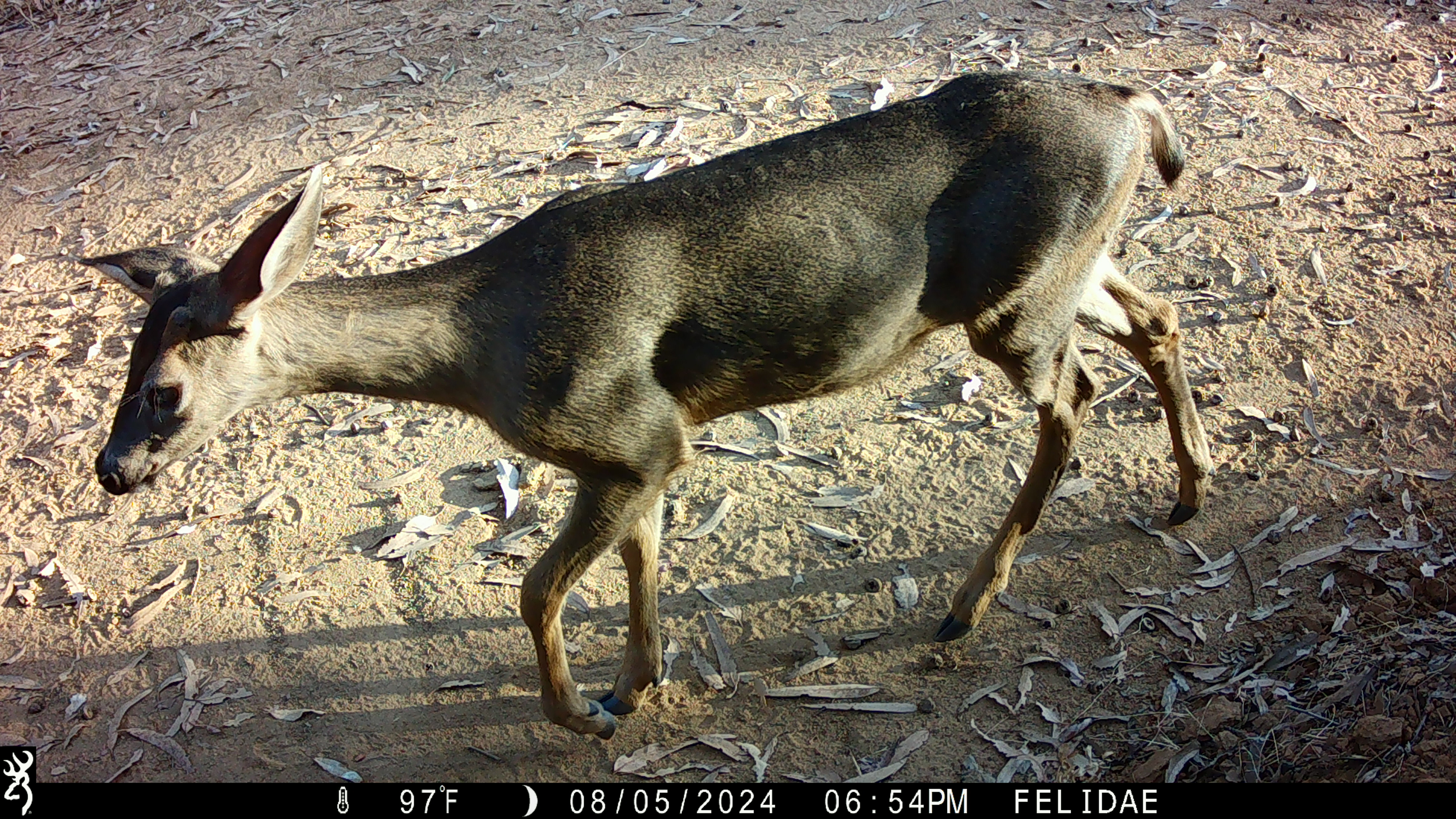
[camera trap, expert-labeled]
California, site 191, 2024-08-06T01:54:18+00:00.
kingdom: Animalia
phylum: Chordata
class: Mammalia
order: Artiodactyla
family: Cervidae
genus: Odocoileus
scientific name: Odocoileus hemionus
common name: mule deer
Mule deer (Odocoileus hemionus).